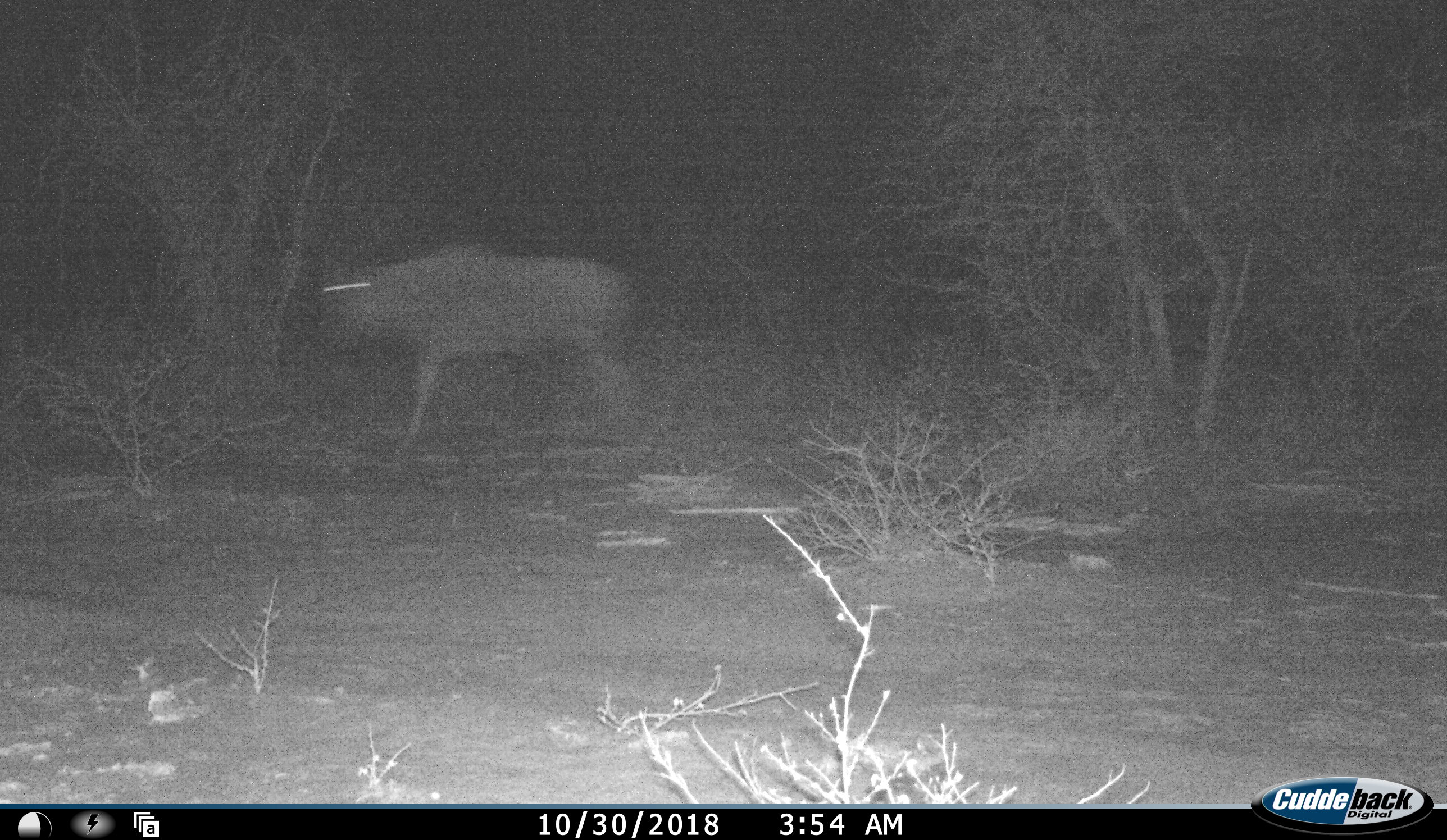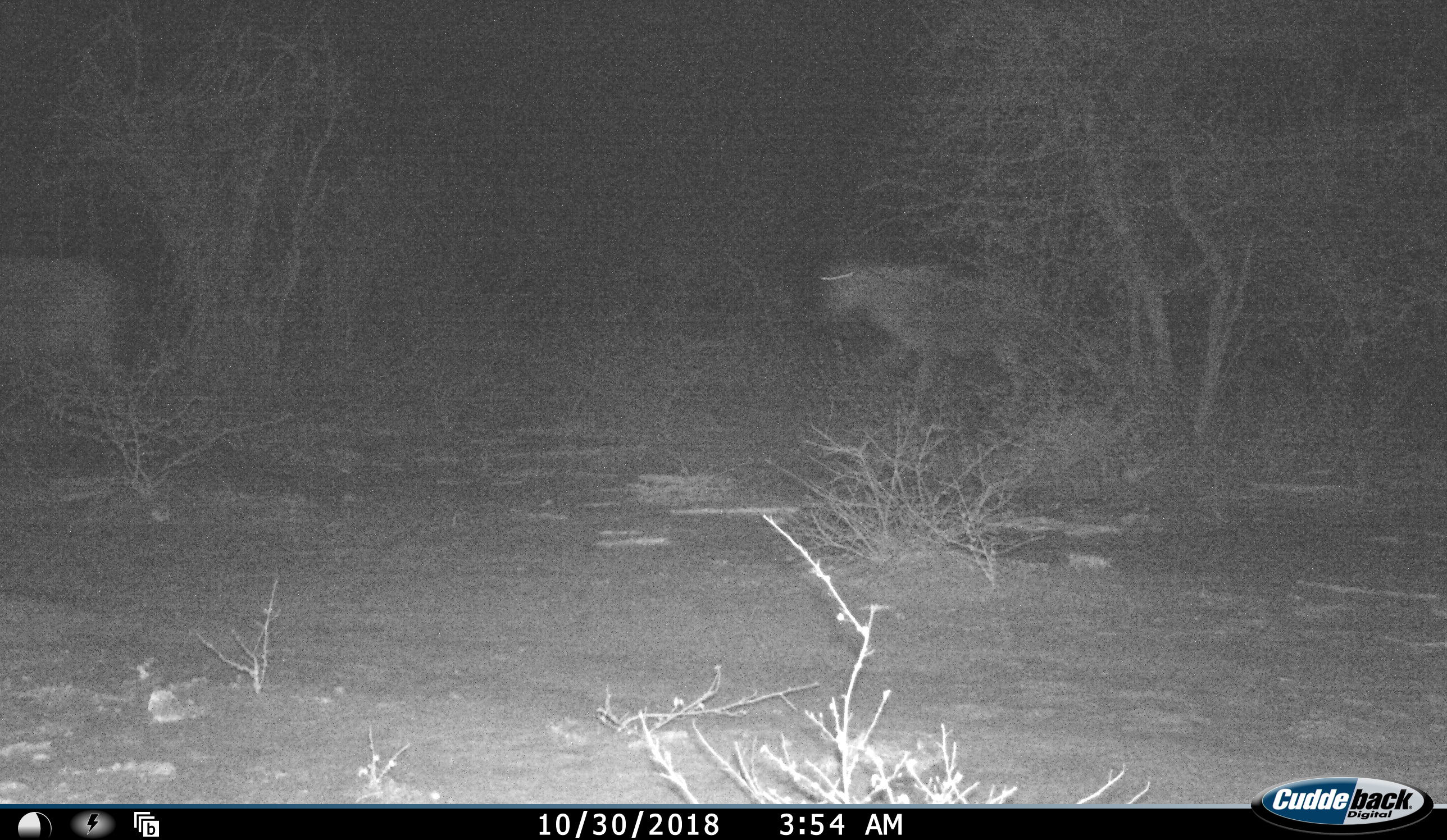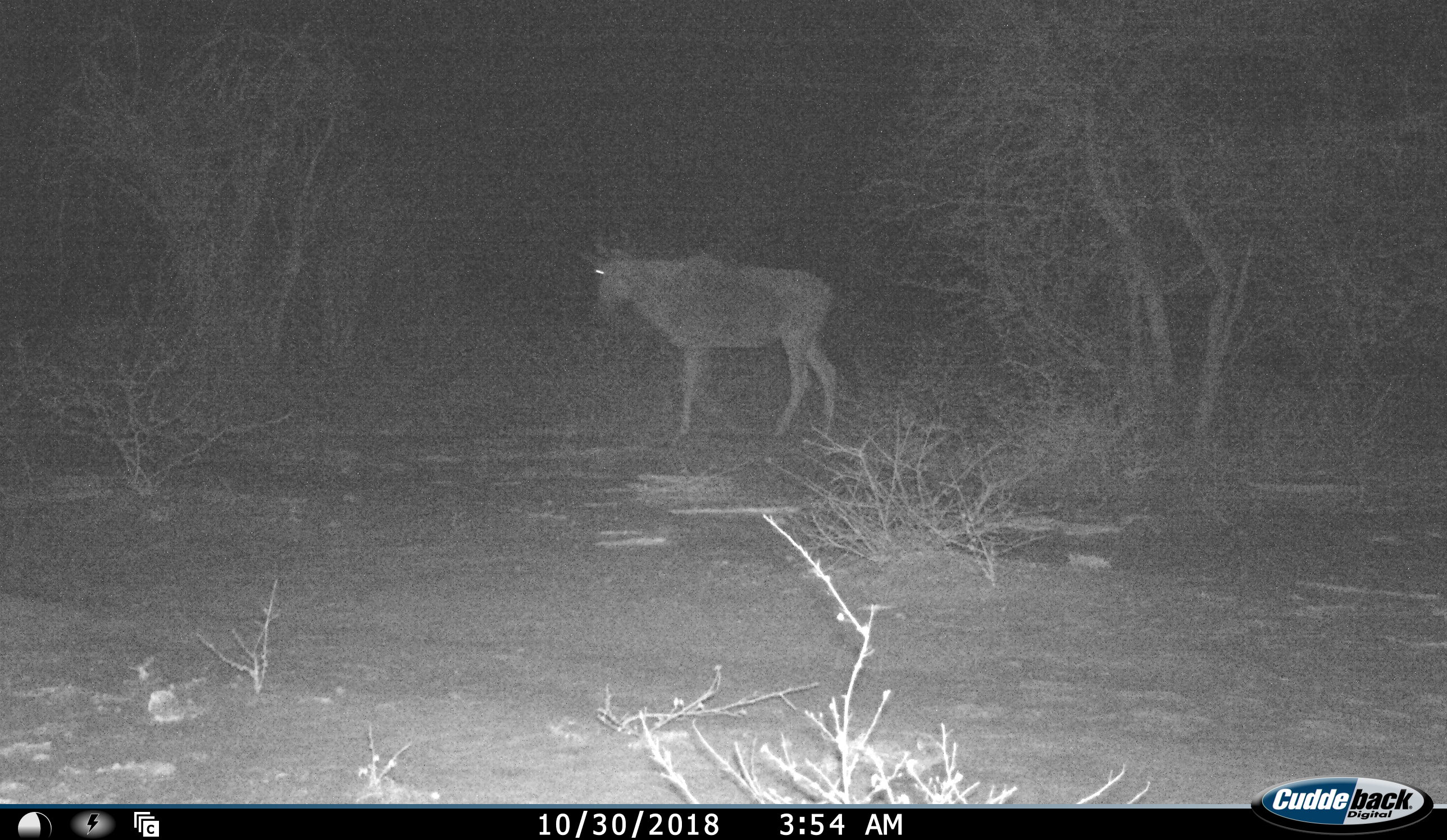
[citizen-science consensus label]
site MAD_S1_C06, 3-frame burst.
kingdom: Animalia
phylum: Chordata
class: Mammalia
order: Artiodactyla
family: Bovidae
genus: Connochaetes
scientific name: Connochaetes taurinus taurinus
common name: blue wildebeest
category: wildebeestblue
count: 2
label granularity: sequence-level